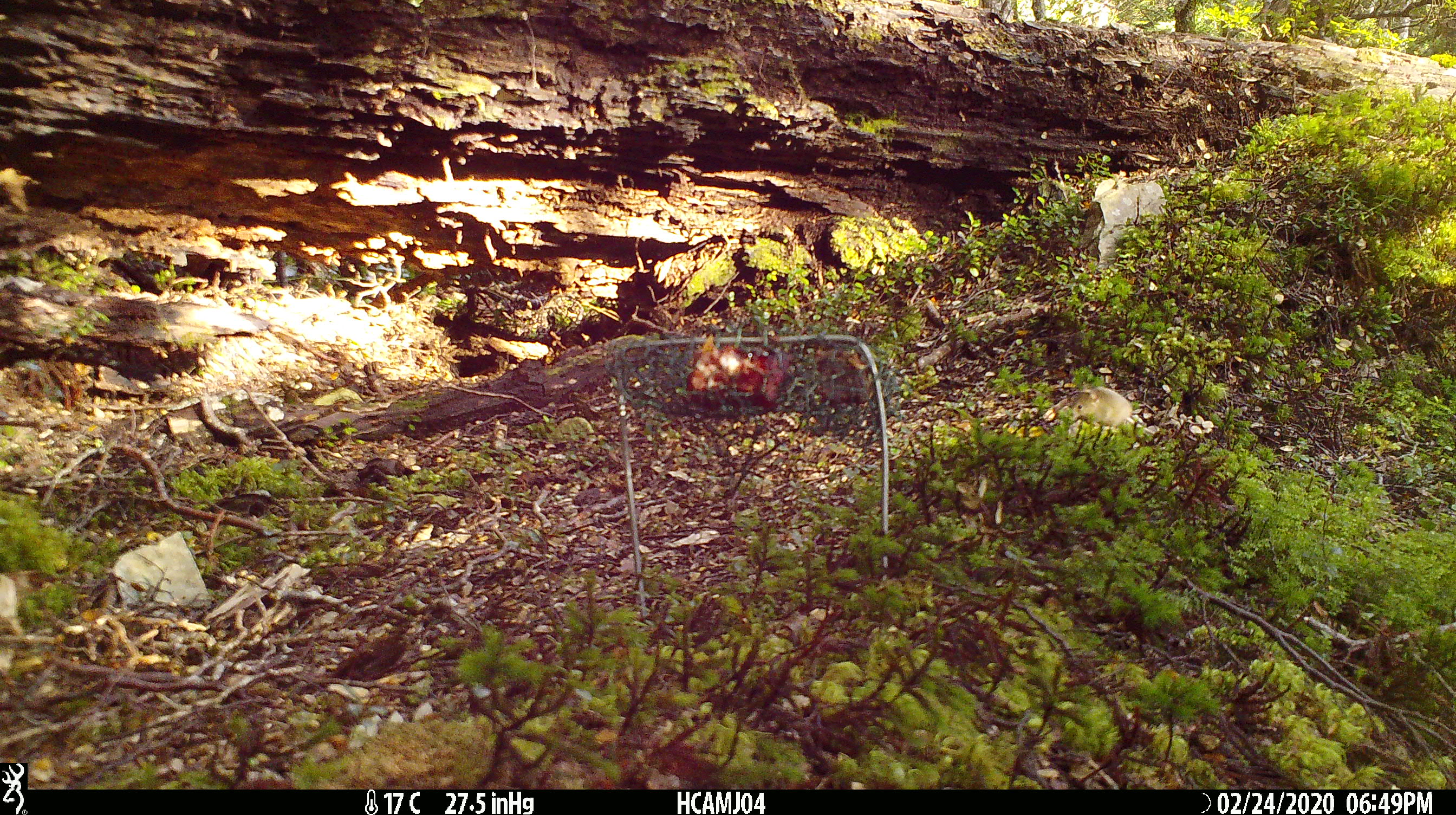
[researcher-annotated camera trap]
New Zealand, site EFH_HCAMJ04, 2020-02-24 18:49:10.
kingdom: Animalia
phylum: Chordata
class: Mammalia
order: Rodentia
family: Muridae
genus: Mus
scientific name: Mus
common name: mouse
Mouse (Mus).